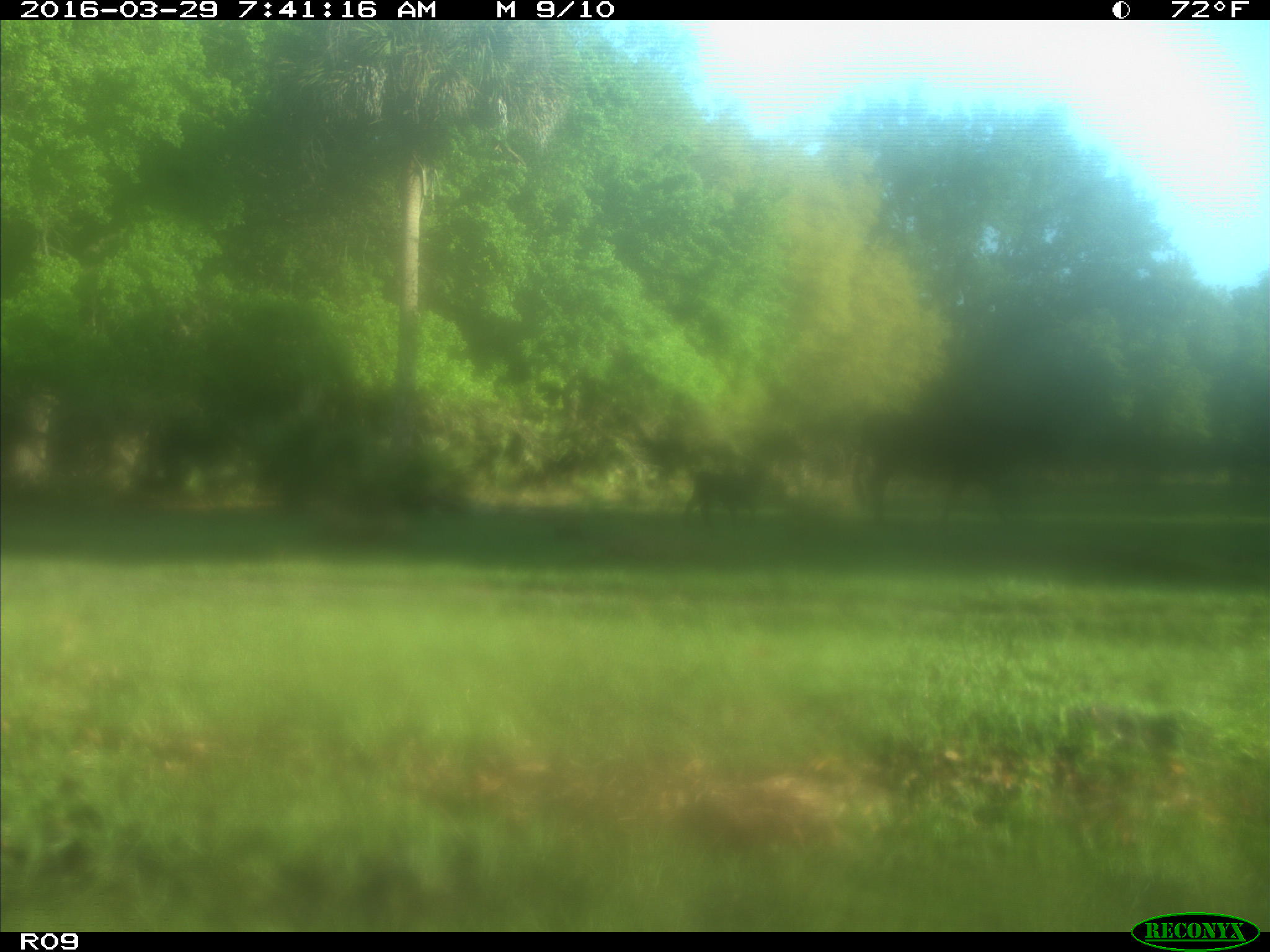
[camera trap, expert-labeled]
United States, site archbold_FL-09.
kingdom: Animalia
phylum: Chordata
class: Mammalia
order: Artiodactyla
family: Bovidae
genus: Bos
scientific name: Bos taurus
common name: domestic cow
Bos taurus (domestic cow).